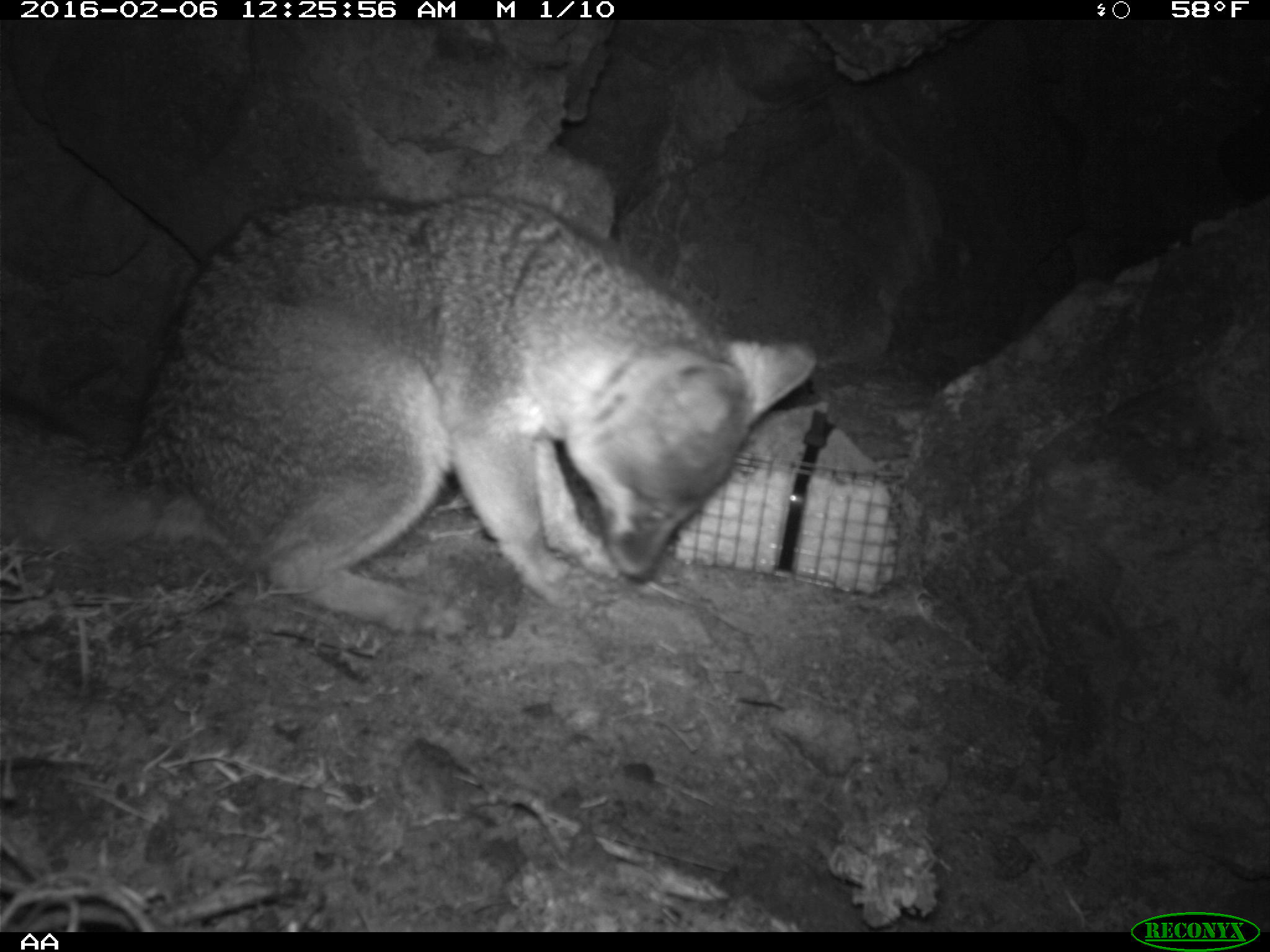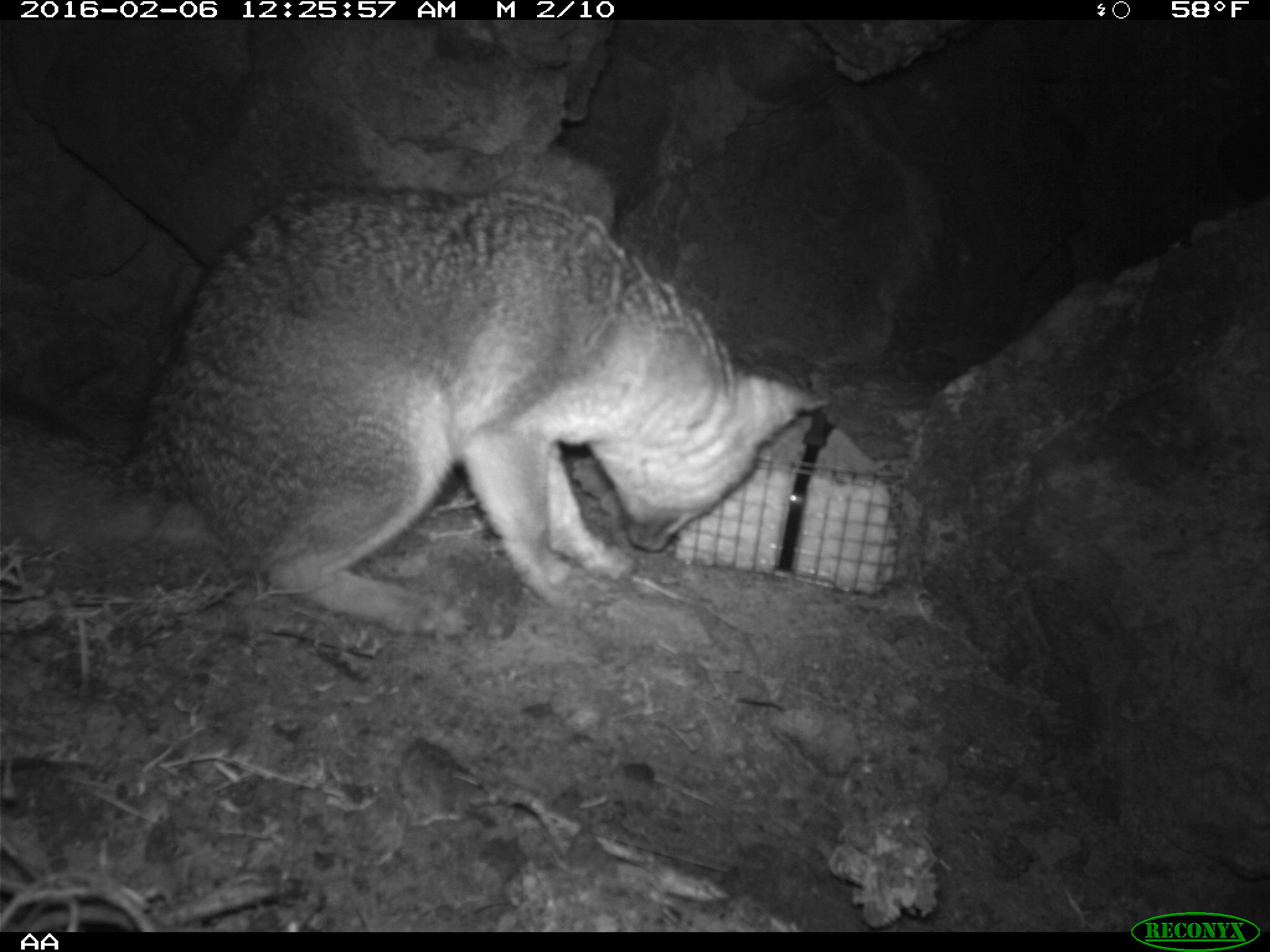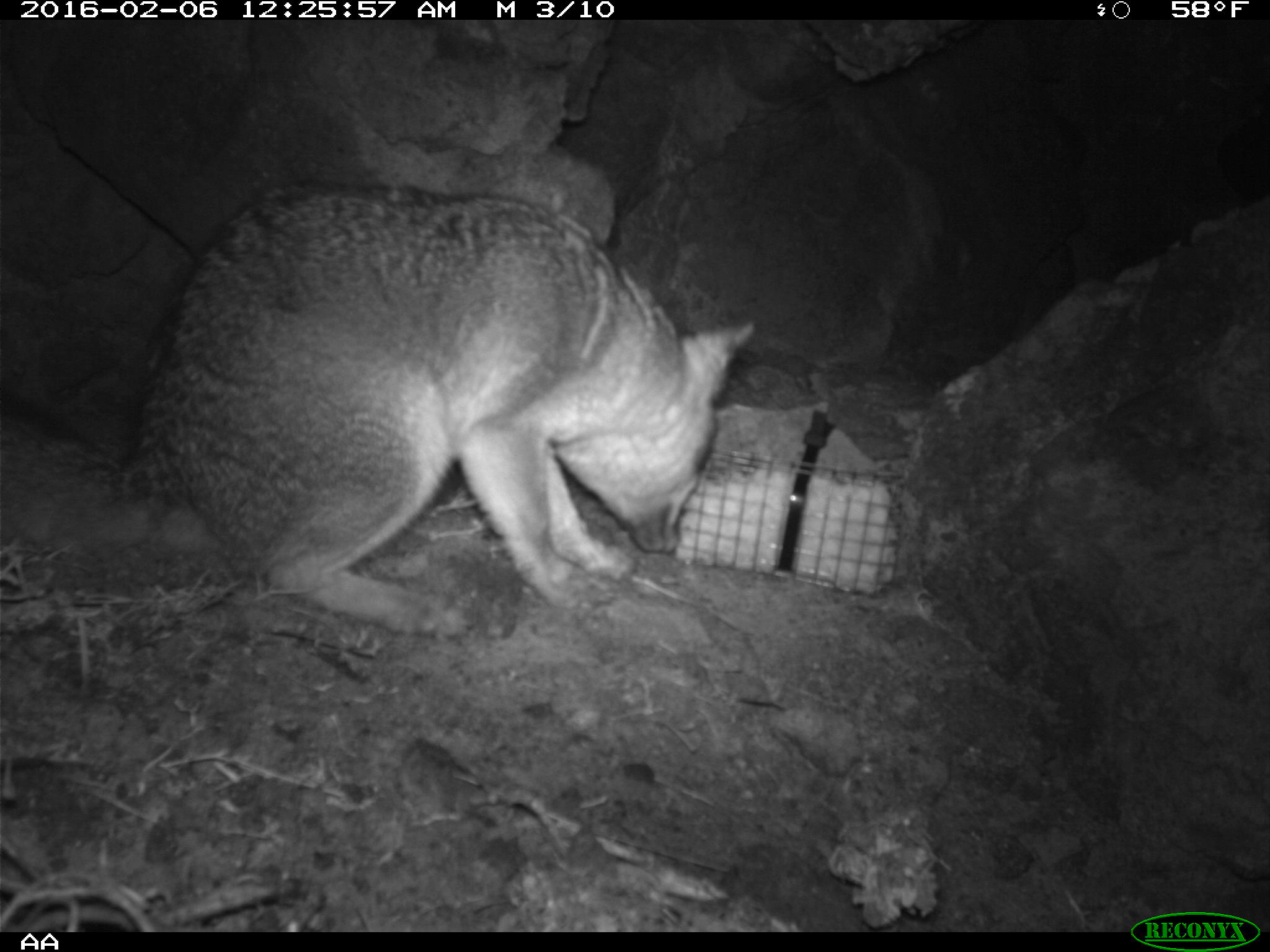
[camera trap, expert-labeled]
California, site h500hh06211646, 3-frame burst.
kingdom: Animalia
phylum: Chordata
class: Mammalia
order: Carnivora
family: Canidae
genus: Urocyon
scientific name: Urocyon littoralis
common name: island fox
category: fox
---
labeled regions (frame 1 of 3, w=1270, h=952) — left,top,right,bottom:
fox: 0,189,819,637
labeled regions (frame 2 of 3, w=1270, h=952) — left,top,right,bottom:
fox: 0,182,828,640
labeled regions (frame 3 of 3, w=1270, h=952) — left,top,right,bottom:
fox: 0,183,753,638